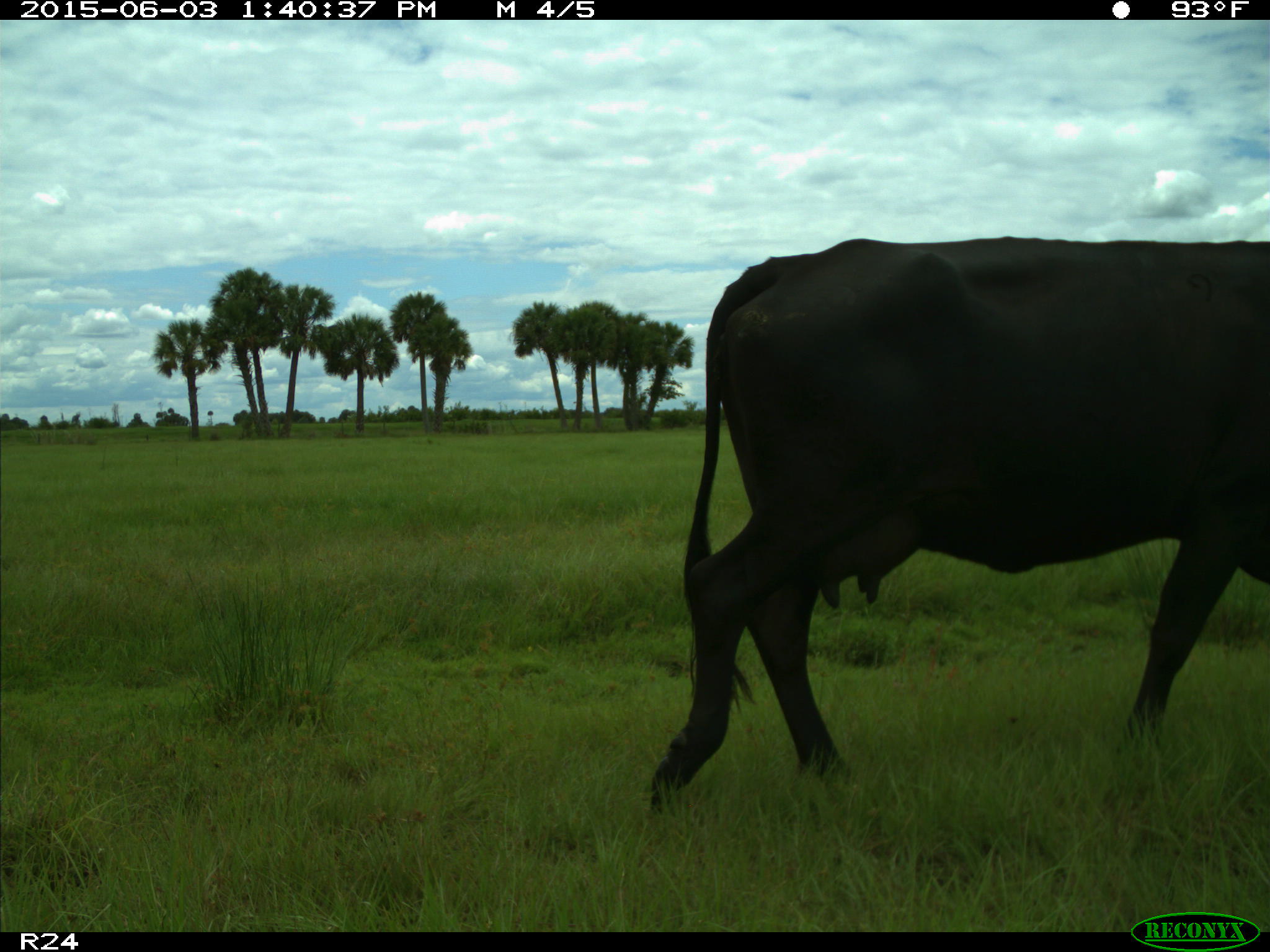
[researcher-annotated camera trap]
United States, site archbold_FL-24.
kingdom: Animalia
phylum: Chordata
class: Mammalia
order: Artiodactyla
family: Bovidae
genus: Bos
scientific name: Bos taurus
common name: domestic cow